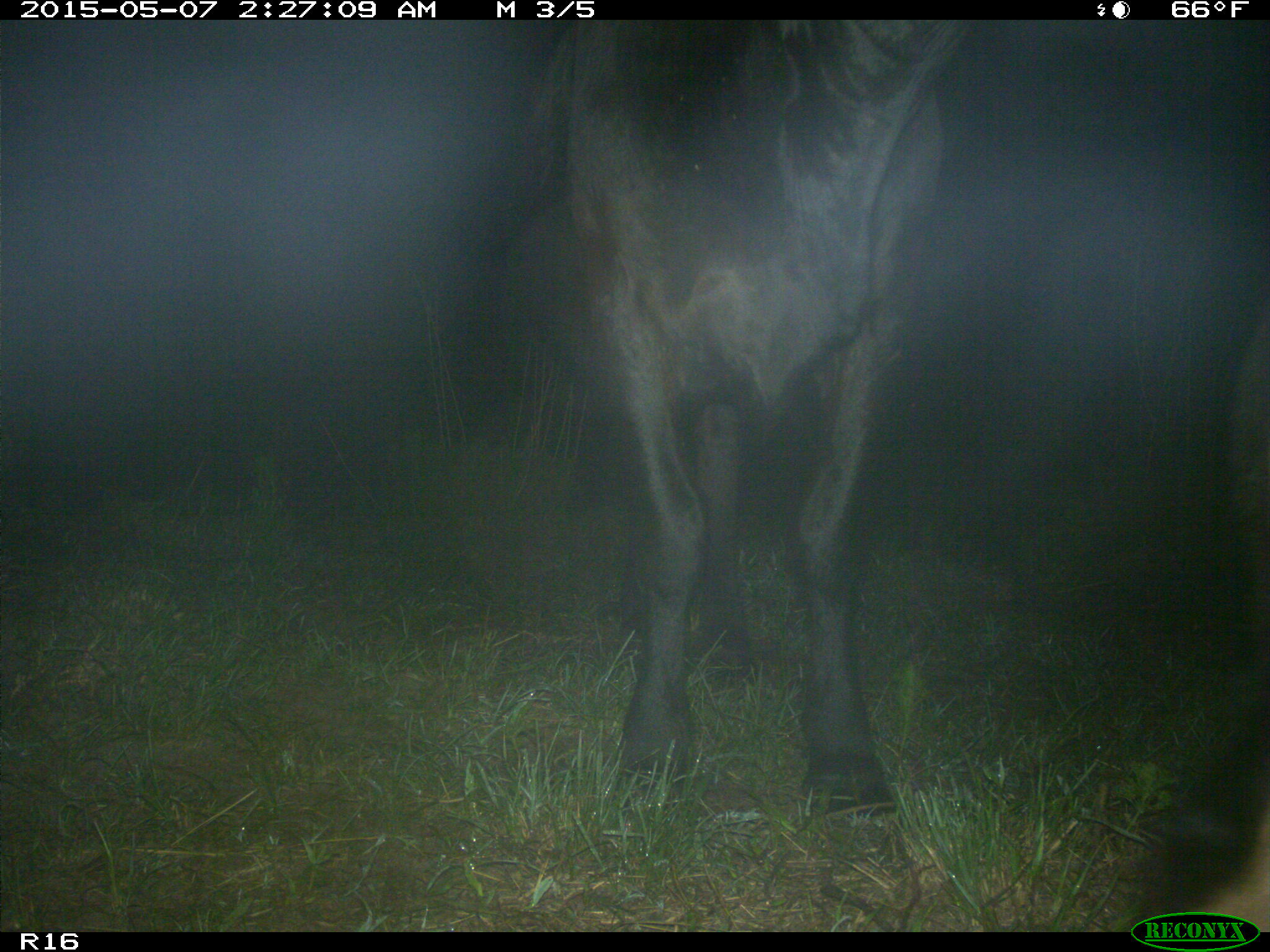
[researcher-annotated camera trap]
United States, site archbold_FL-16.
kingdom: Animalia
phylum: Chordata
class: Mammalia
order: Artiodactyla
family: Bovidae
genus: Bos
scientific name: Bos taurus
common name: domestic cow